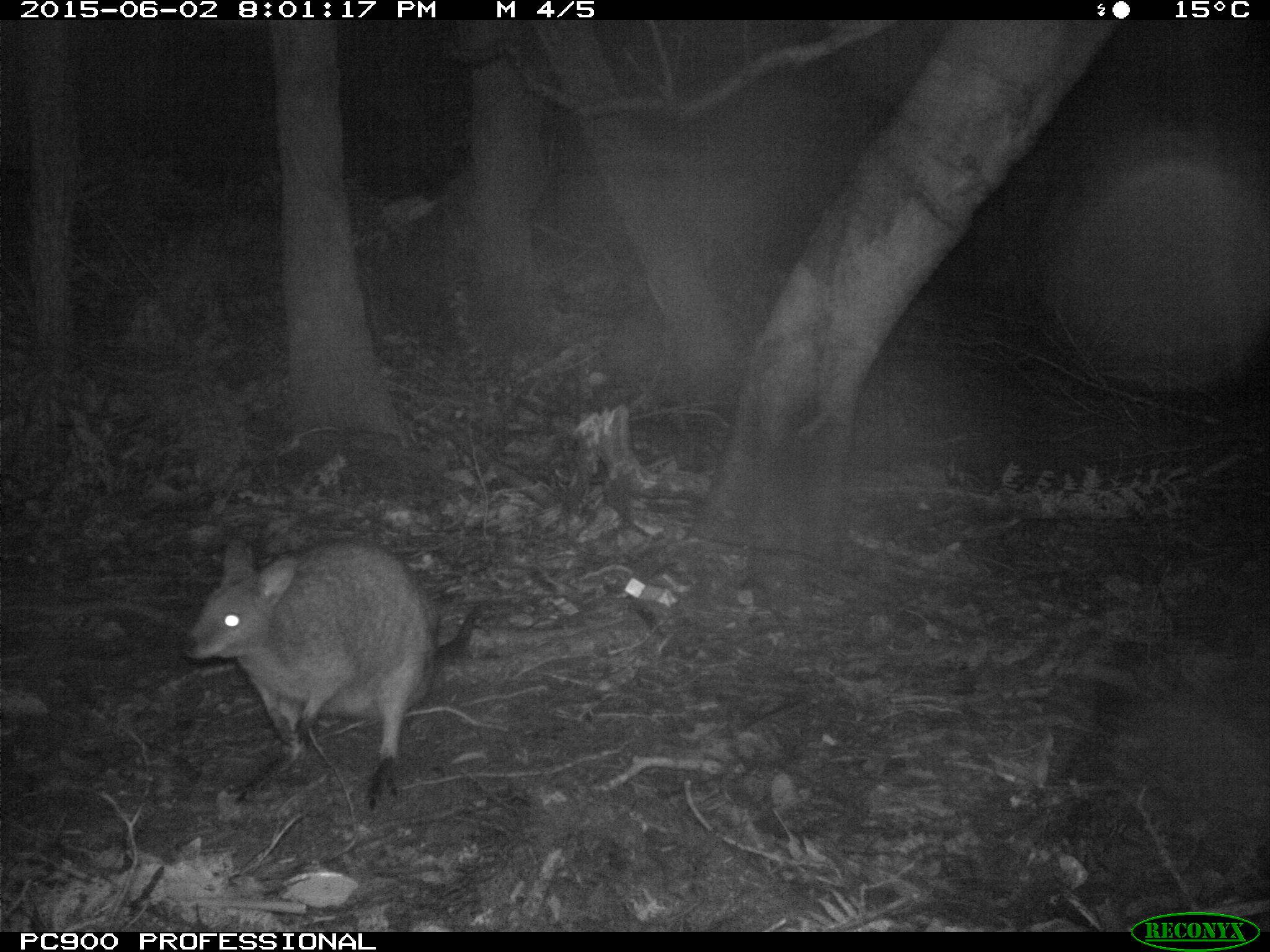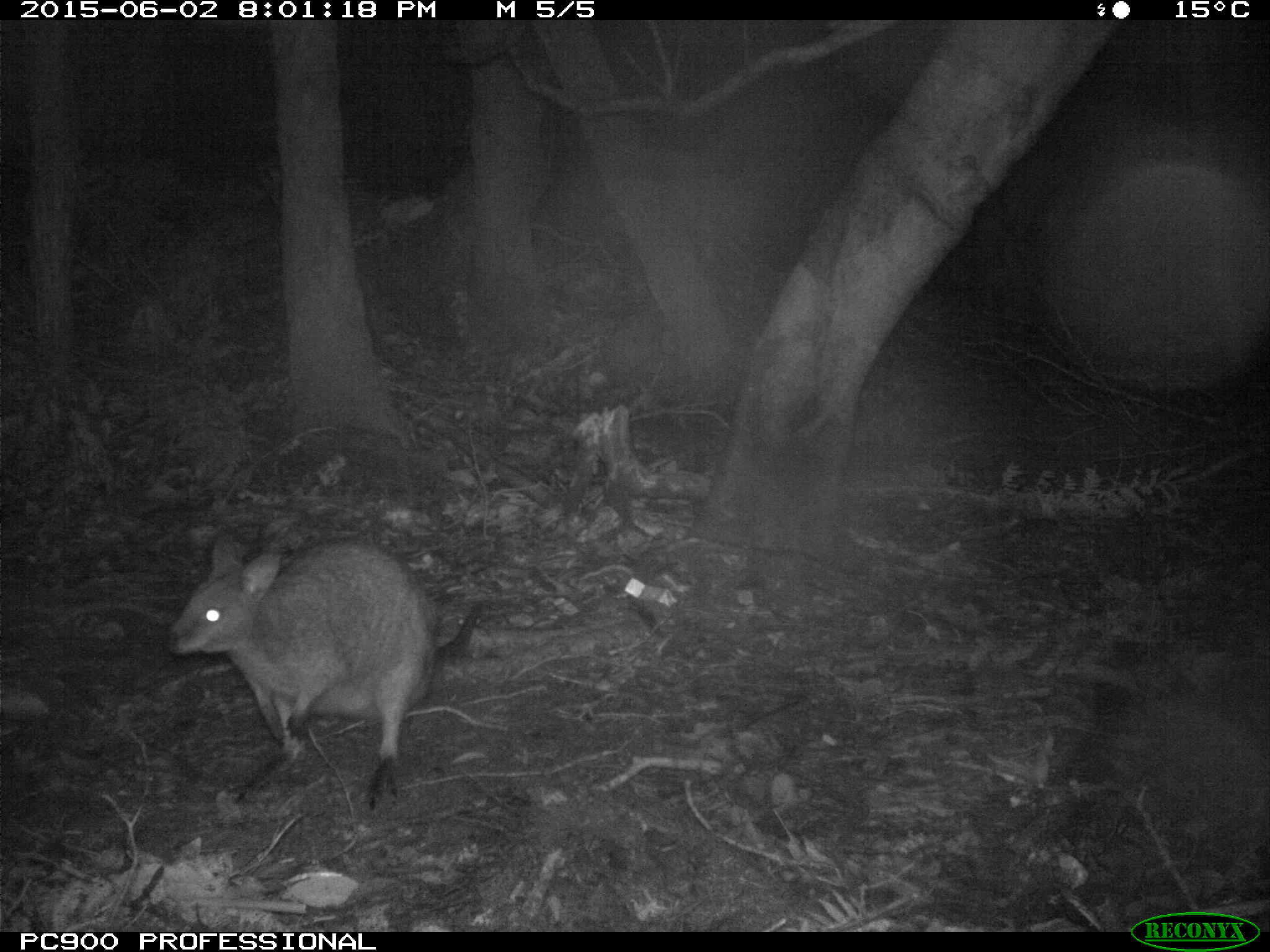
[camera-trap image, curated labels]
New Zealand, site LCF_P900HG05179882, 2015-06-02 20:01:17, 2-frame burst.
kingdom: Animalia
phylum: Chordata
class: Mammalia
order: Diprotodontia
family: Macropodidae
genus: Notamacropus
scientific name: Notamacropus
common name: wallaby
Wallaby (Notamacropus).